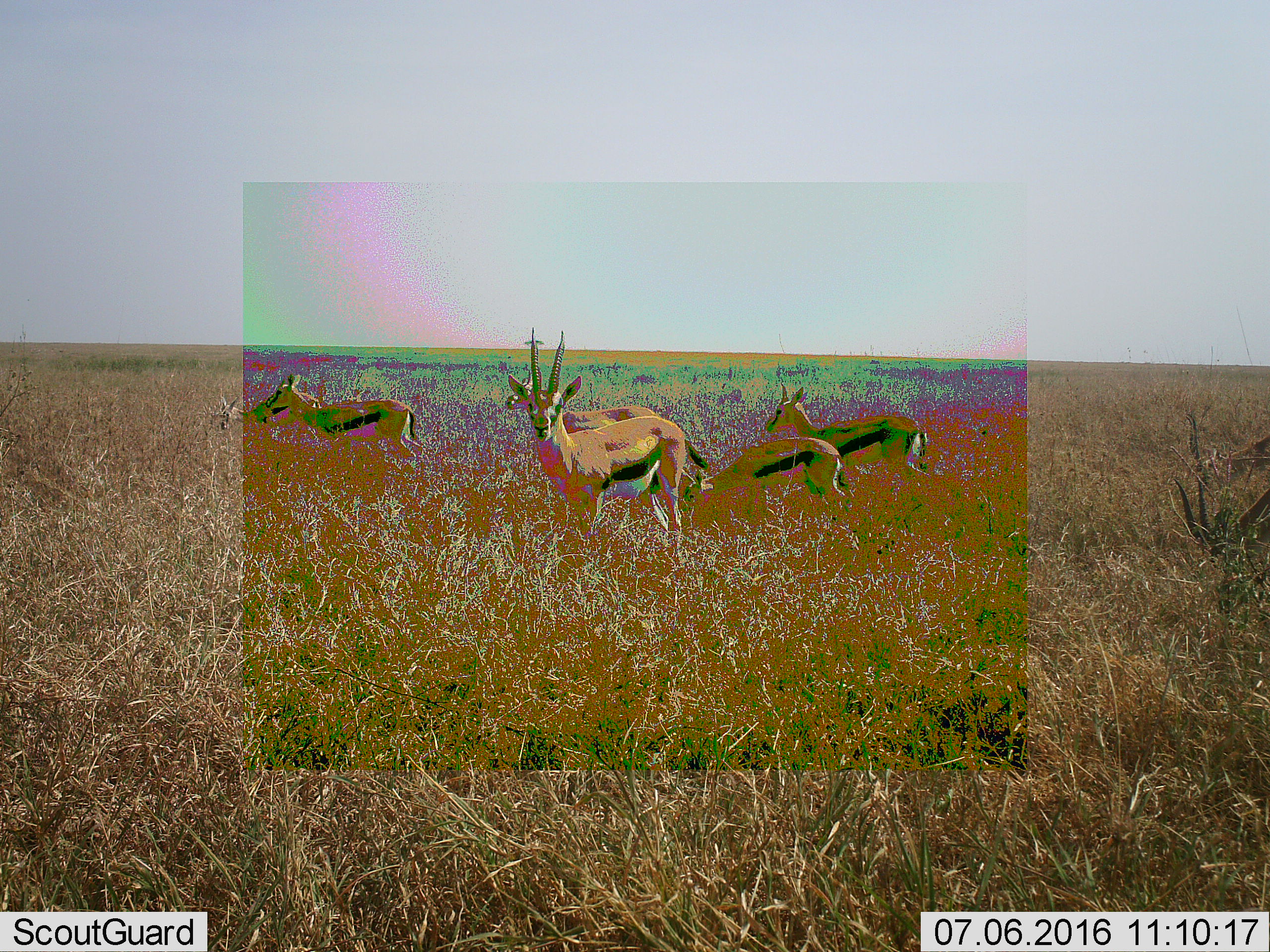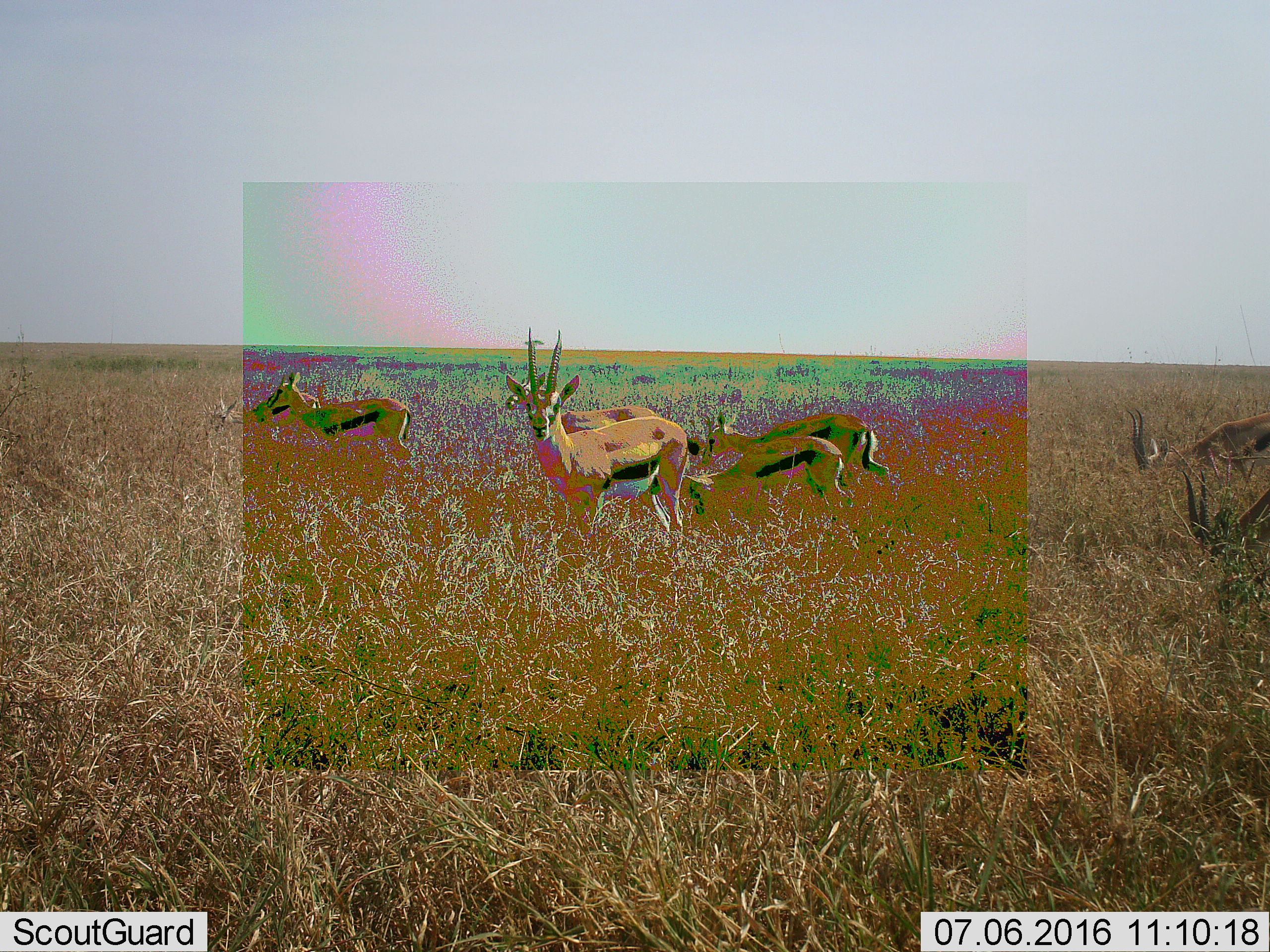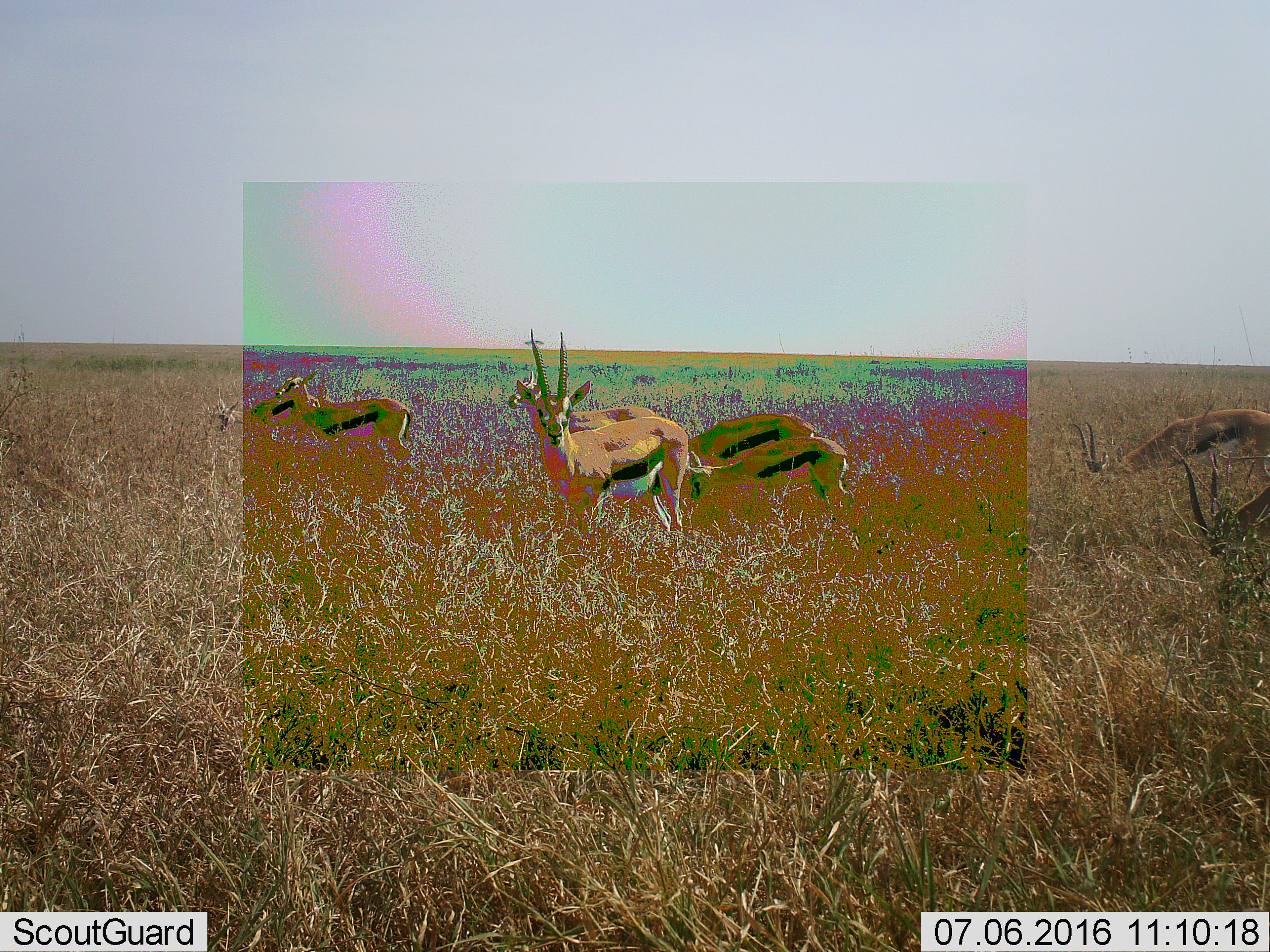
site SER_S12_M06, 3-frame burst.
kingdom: Animalia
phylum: Chordata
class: Mammalia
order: Artiodactyla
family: Bovidae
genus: Eudorcas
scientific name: Eudorcas thomsonii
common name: thomson's gazelle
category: gazellethomsons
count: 7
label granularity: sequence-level